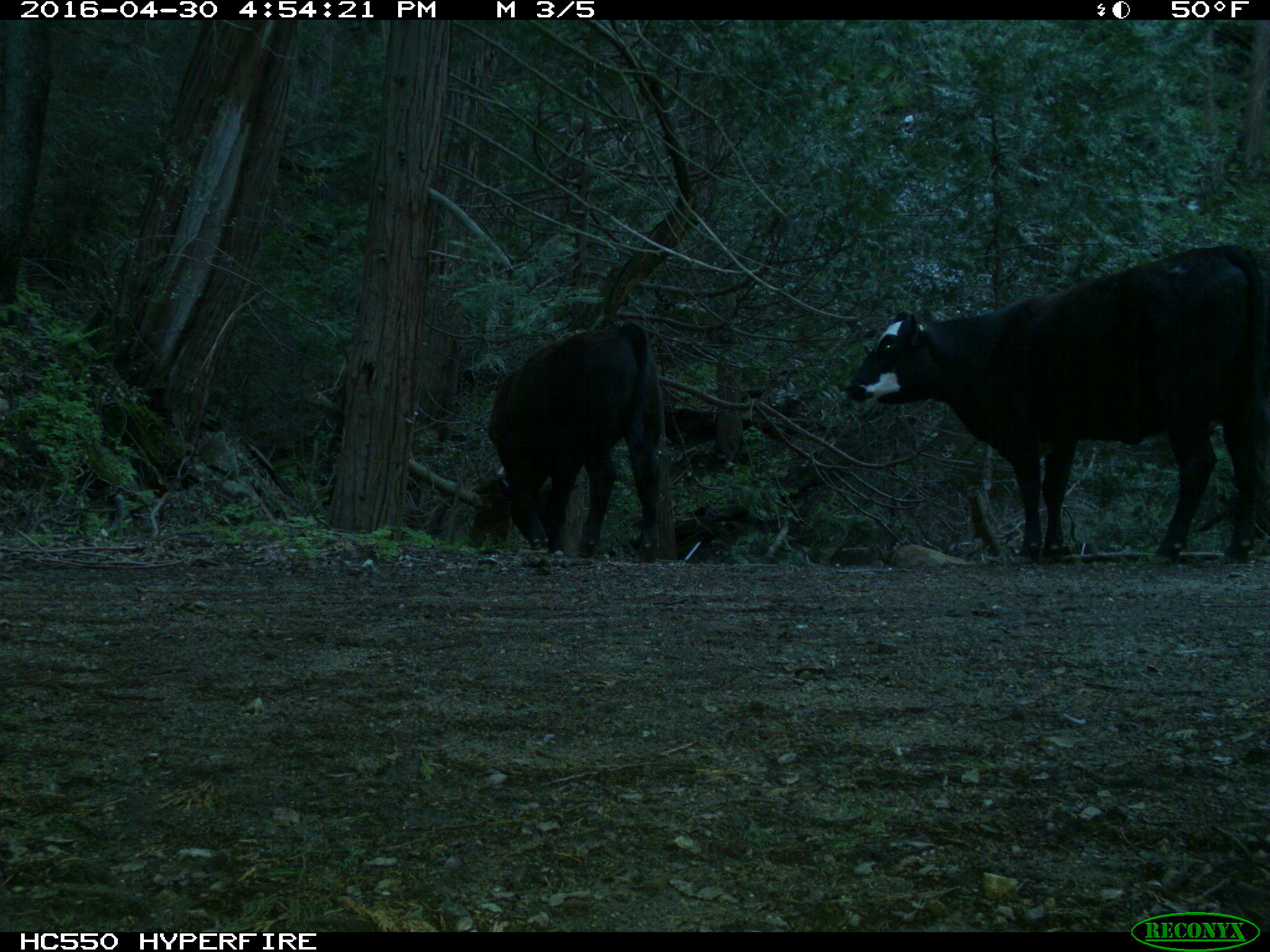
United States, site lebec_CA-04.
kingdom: Animalia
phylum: Chordata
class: Mammalia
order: Artiodactyla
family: Bovidae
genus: Bos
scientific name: Bos taurus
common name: domestic cow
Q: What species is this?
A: Bos taurus (domestic cow).